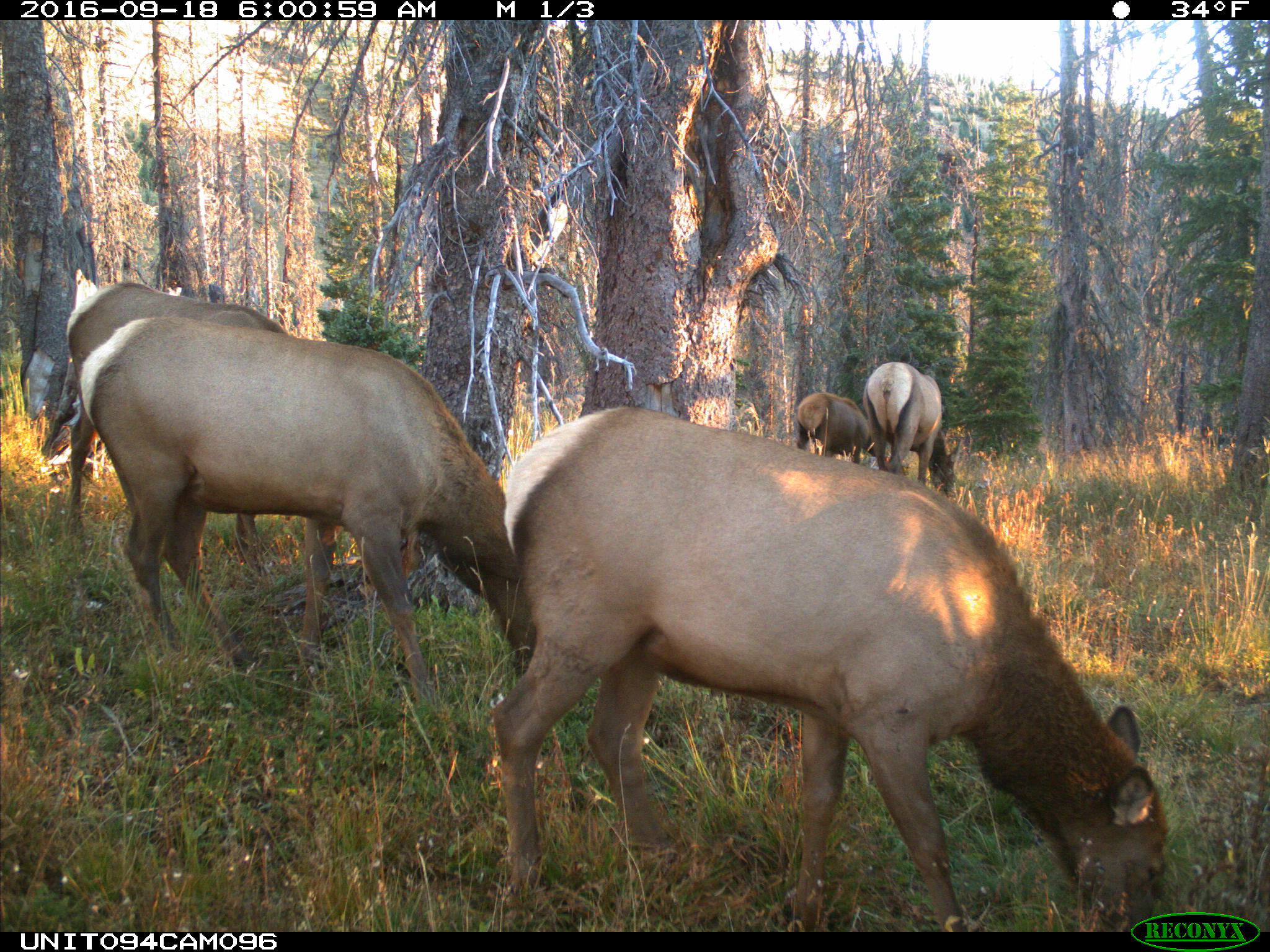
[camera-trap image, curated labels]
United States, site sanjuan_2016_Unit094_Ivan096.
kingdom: Animalia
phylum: Chordata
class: Mammalia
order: Artiodactyla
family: Cervidae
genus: Cervus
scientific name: Cervus elaphus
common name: red deer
Cervus elaphus (red deer).